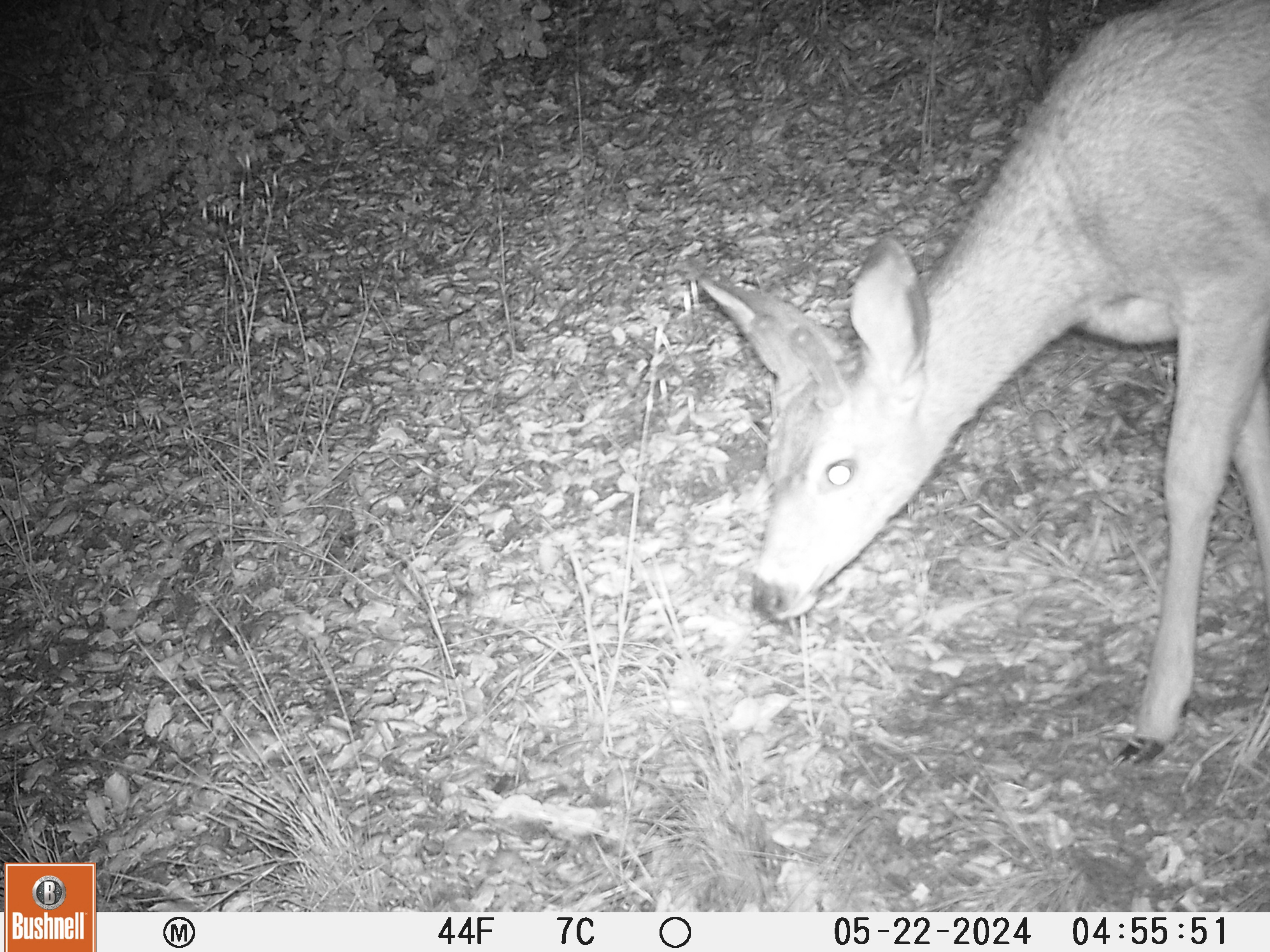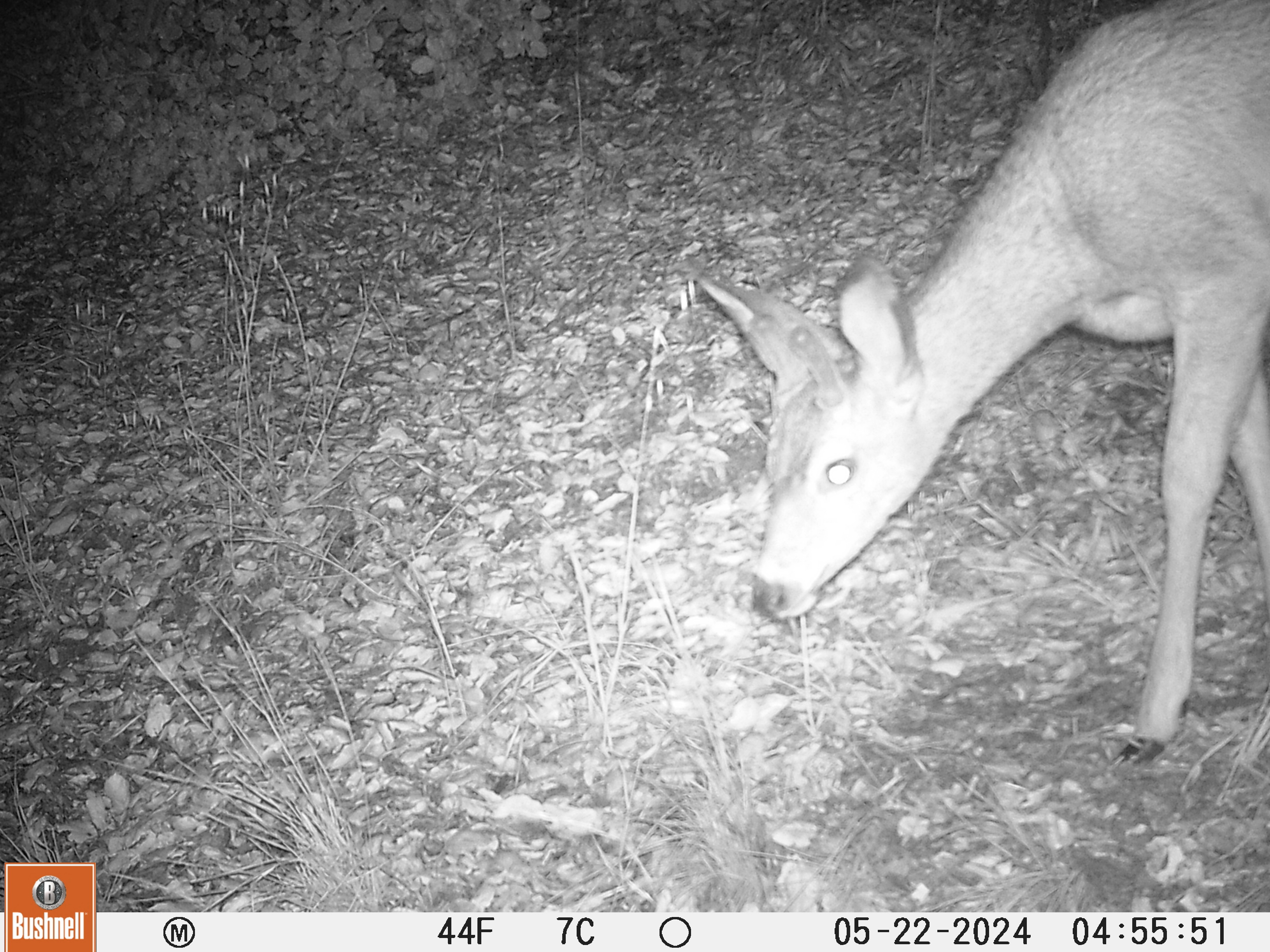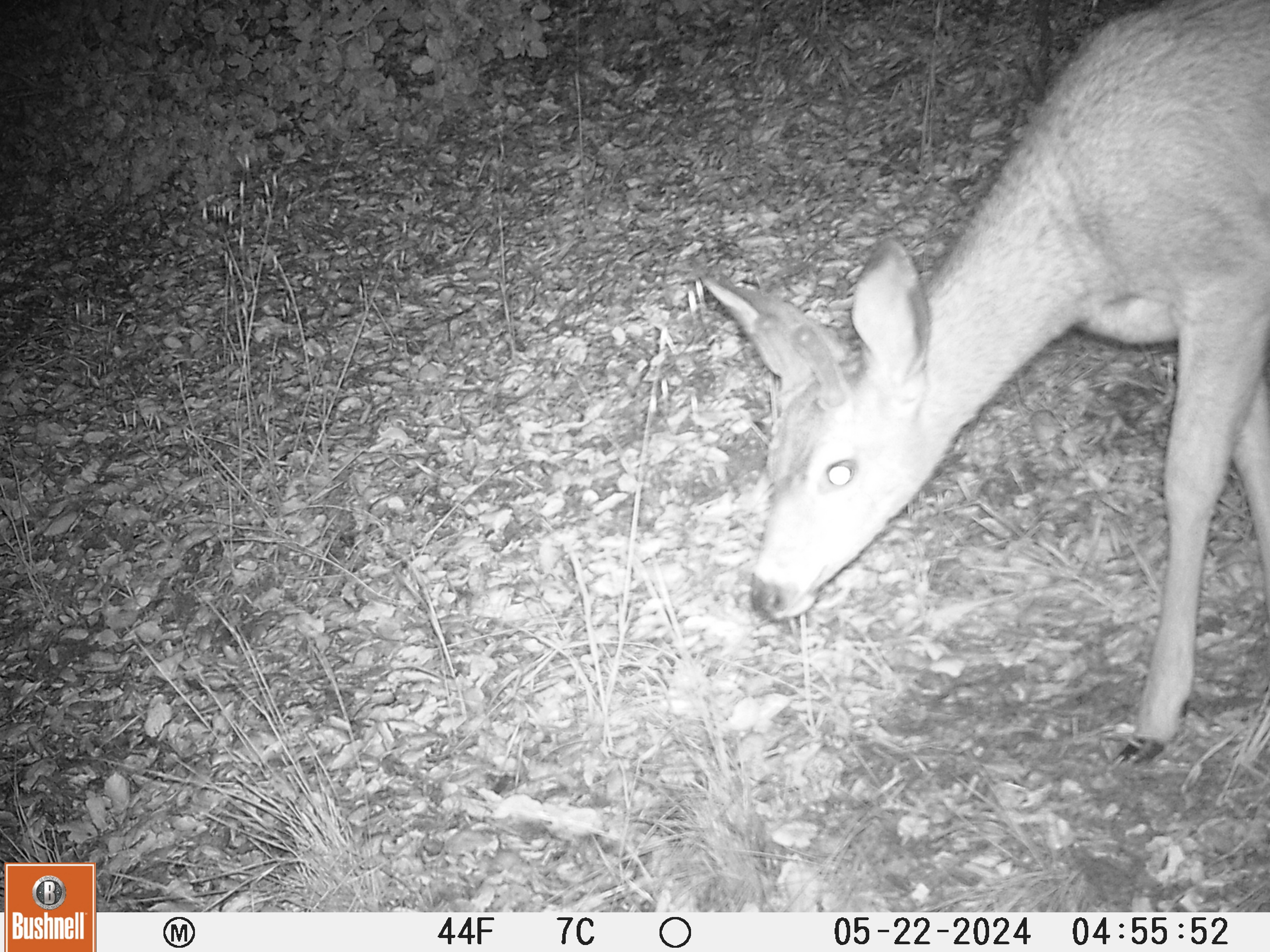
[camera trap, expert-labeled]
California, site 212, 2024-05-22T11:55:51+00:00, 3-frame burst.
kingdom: Animalia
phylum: Chordata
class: Mammalia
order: Artiodactyla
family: Cervidae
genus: Odocoileus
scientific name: Odocoileus hemionus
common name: mule deer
Mule deer (Odocoileus hemionus).